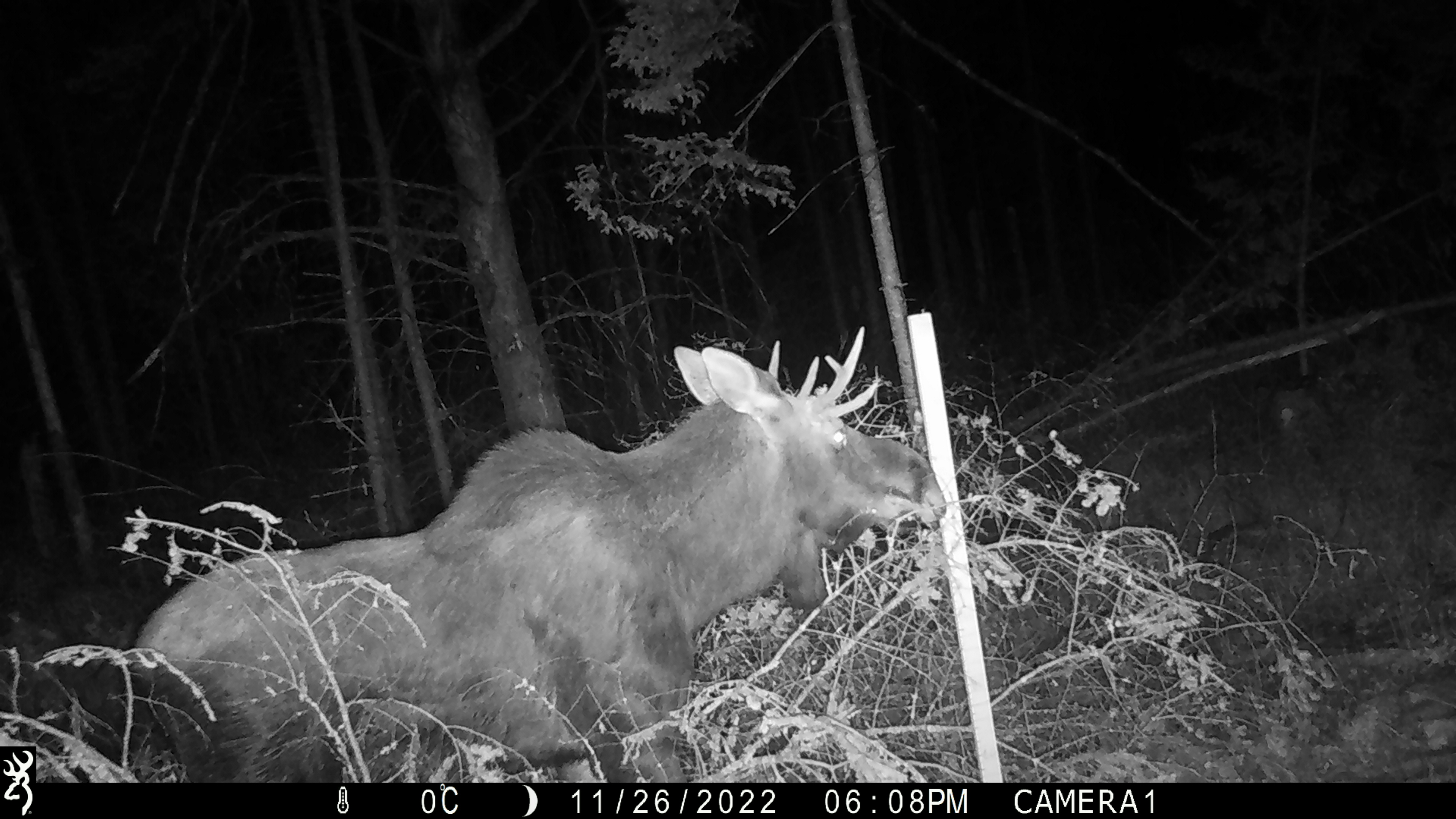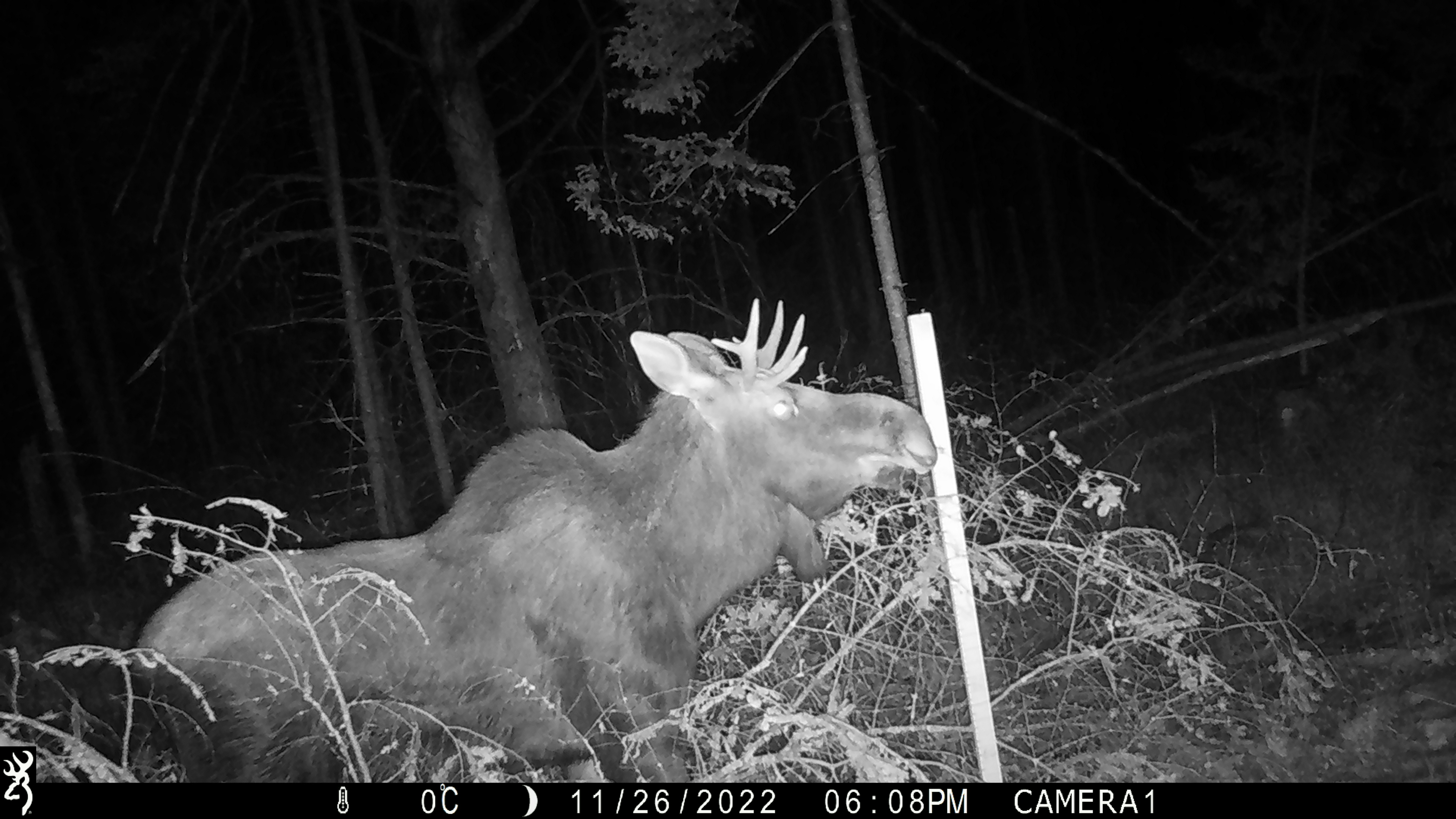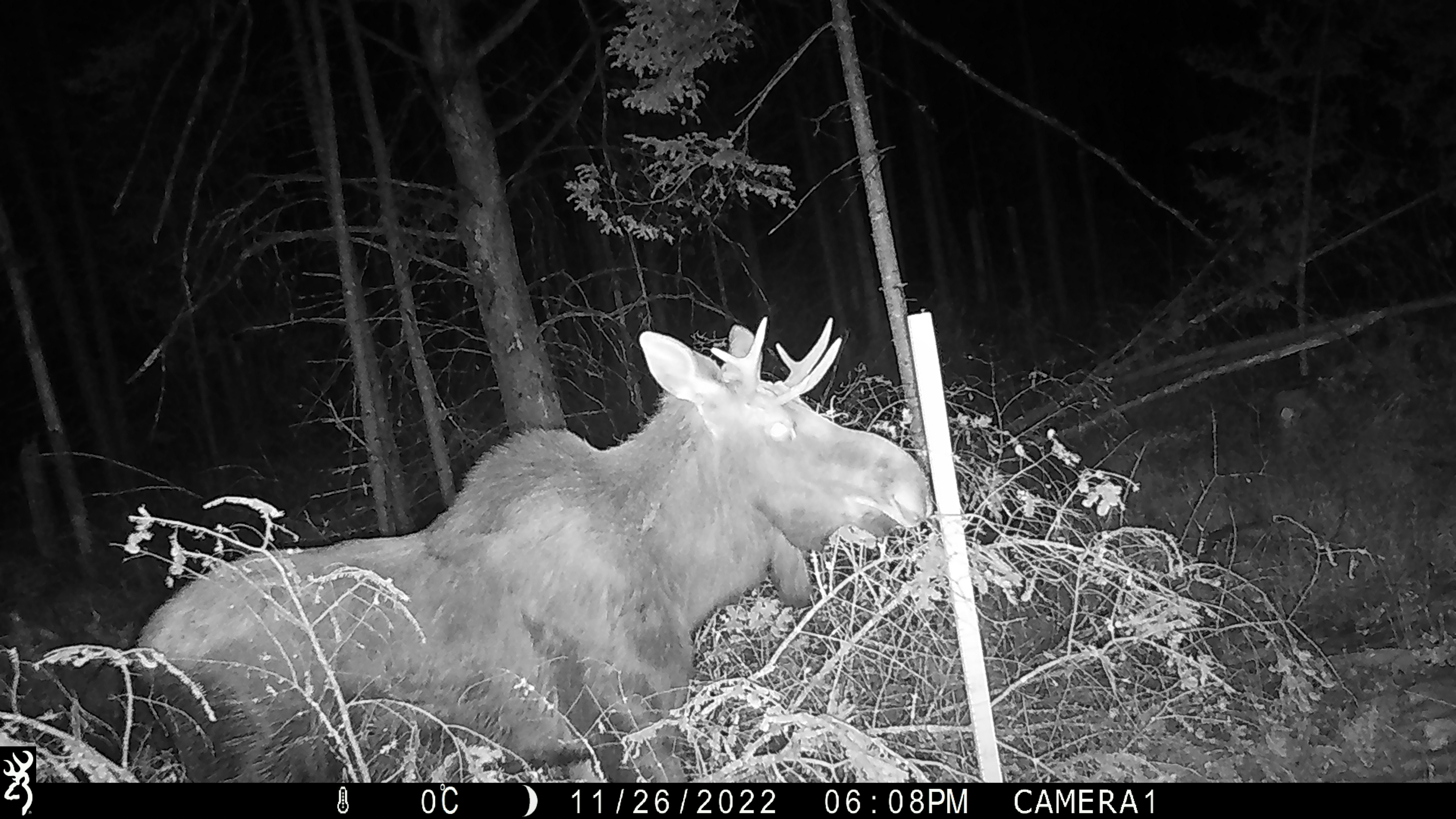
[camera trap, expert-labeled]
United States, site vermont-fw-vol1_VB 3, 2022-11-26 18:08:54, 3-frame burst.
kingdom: Animalia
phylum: Chordata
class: Mammalia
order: Artiodactyla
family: Cervidae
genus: Alces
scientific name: Alces alces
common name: moose